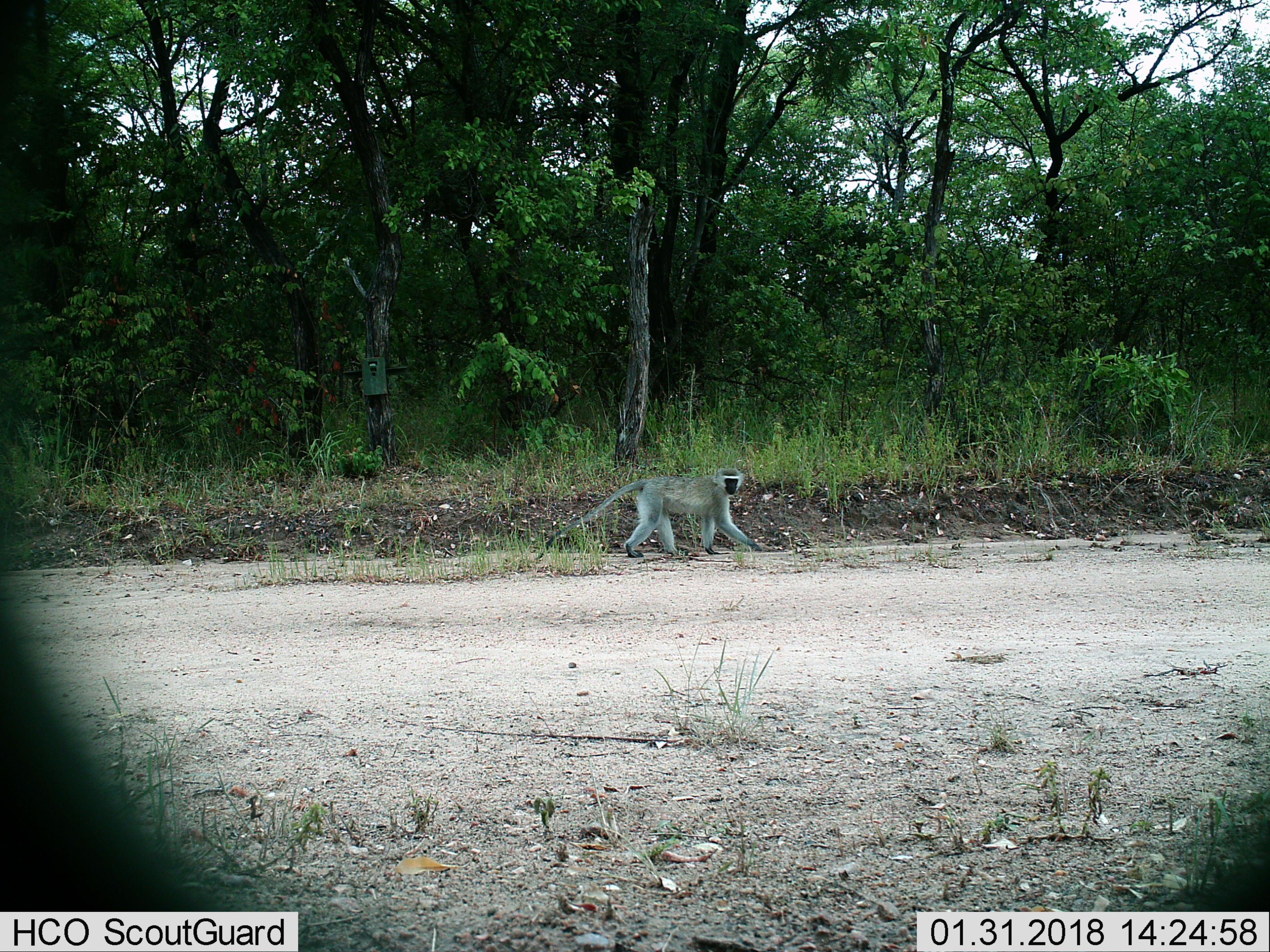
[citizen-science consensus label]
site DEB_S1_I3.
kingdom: Animalia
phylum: Chordata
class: Mammalia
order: Primates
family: Cercopithecidae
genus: Chlorocebus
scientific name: Chlorocebus pygerythrus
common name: vervet monkey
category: monkeyvervet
Monkeyvervet (vervet monkey) (Chlorocebus pygerythrus), count 1. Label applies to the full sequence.